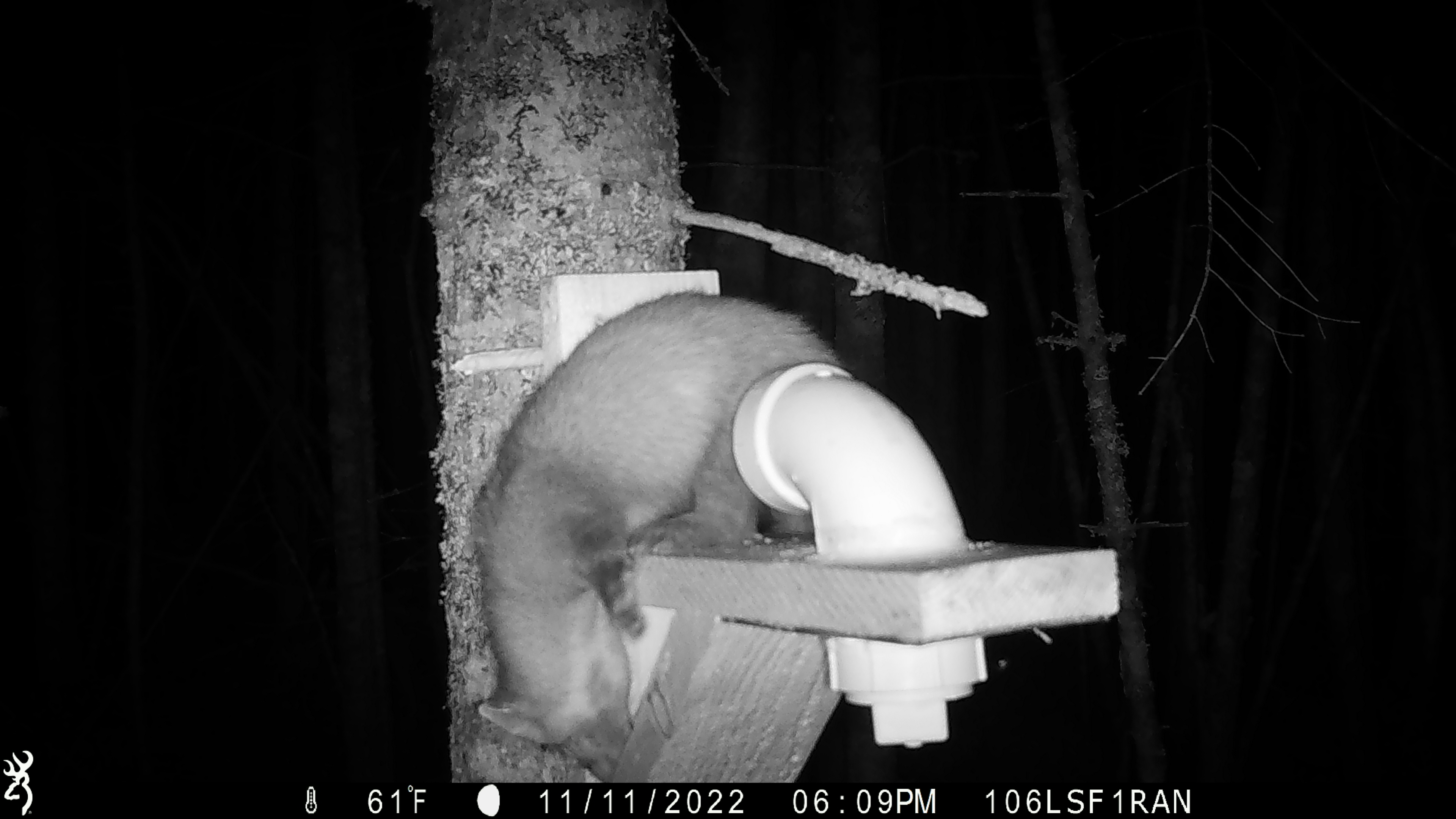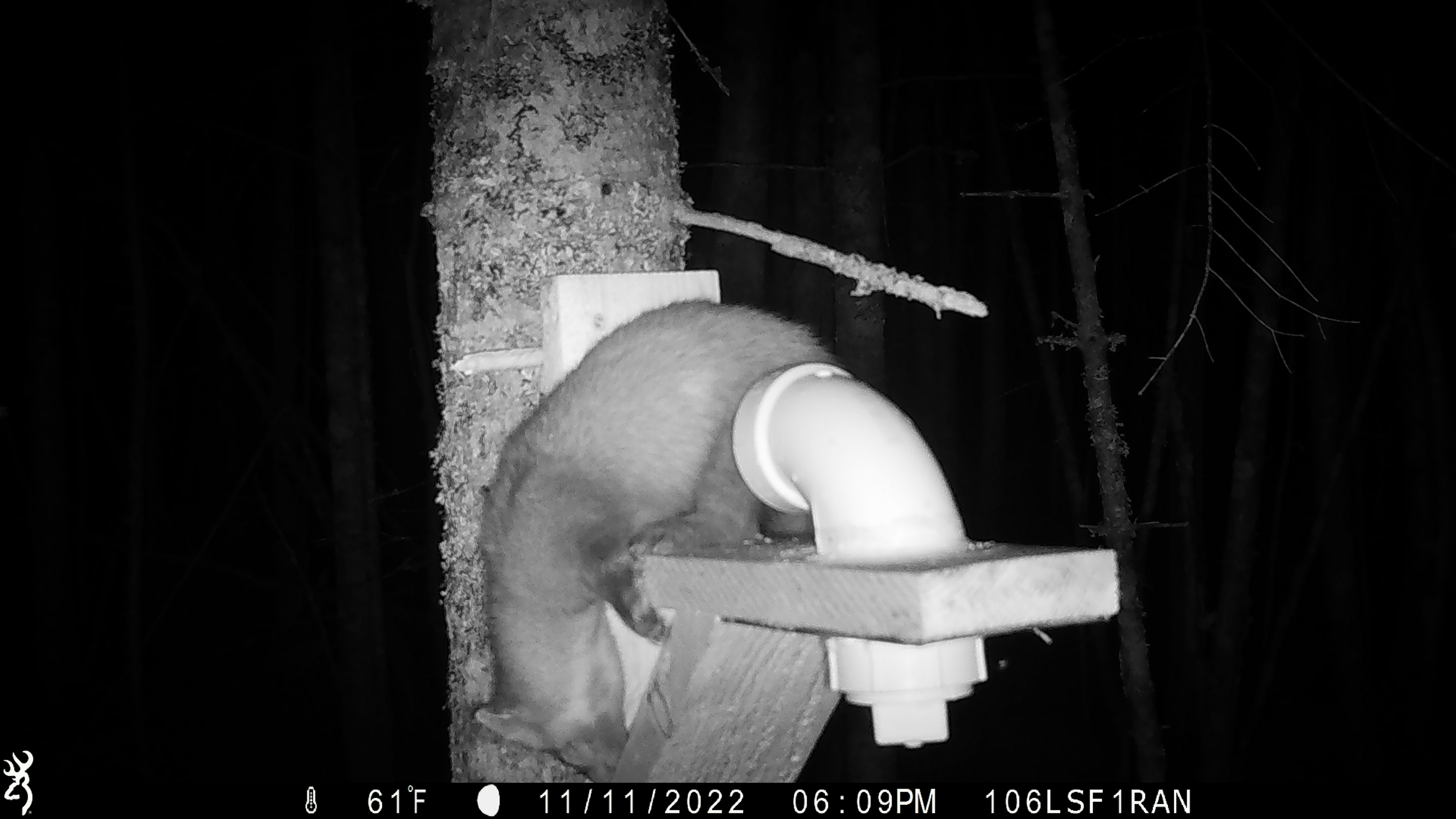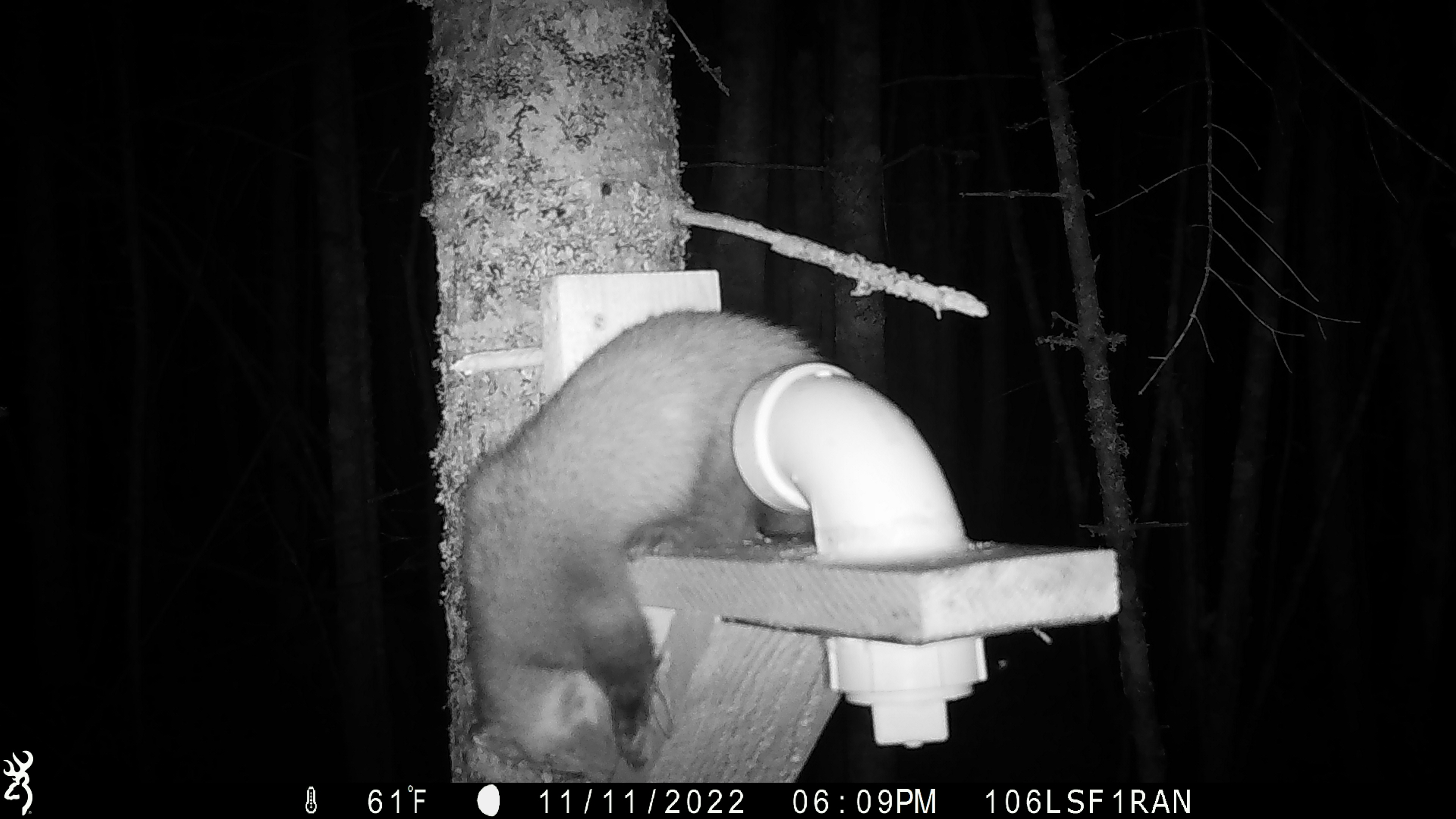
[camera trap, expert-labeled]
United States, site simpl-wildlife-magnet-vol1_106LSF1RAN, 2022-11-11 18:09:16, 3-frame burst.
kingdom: Animalia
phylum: Chordata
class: Mammalia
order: Carnivora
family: Mustelidae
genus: Martes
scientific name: Martes americana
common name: american marten